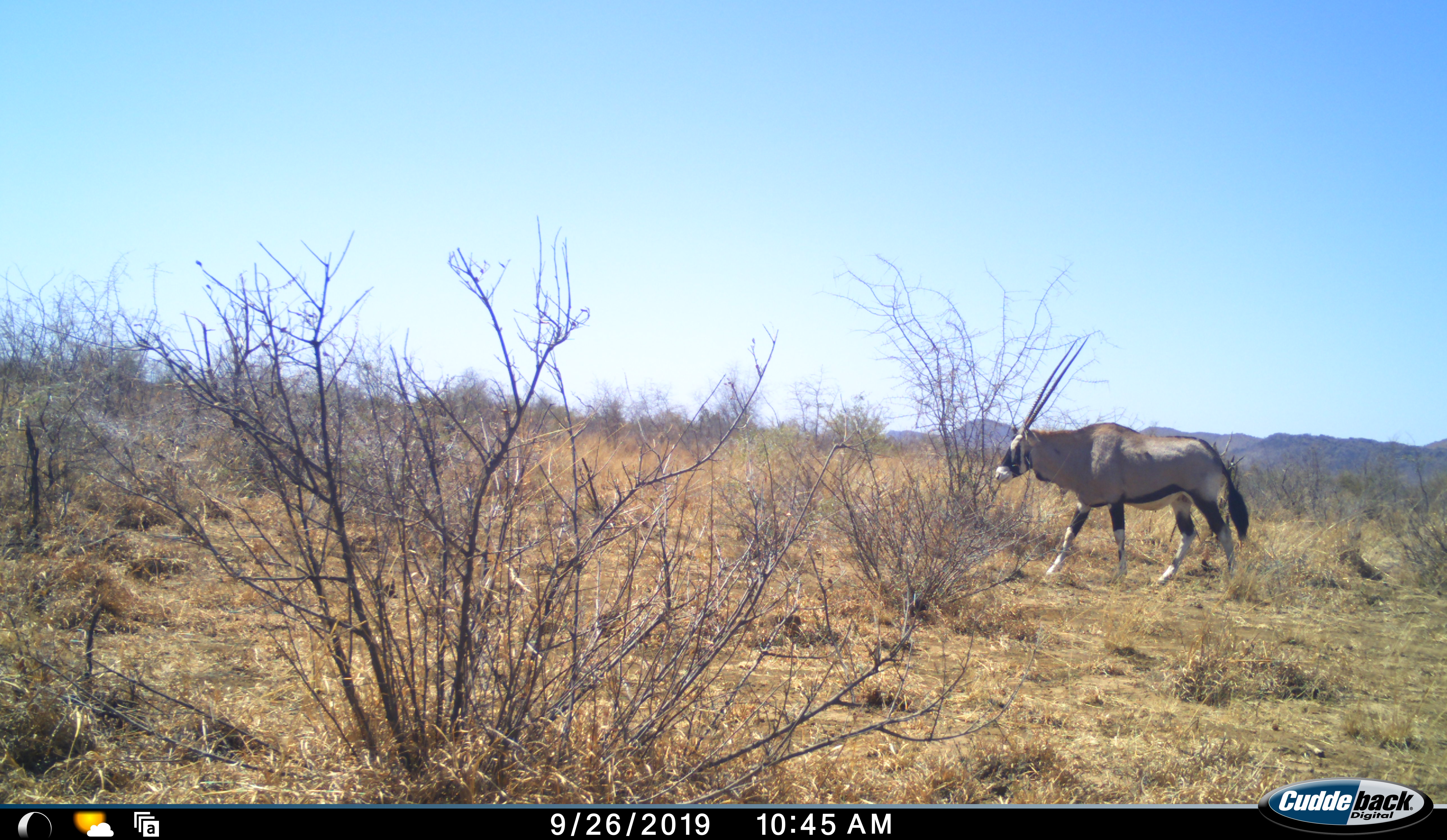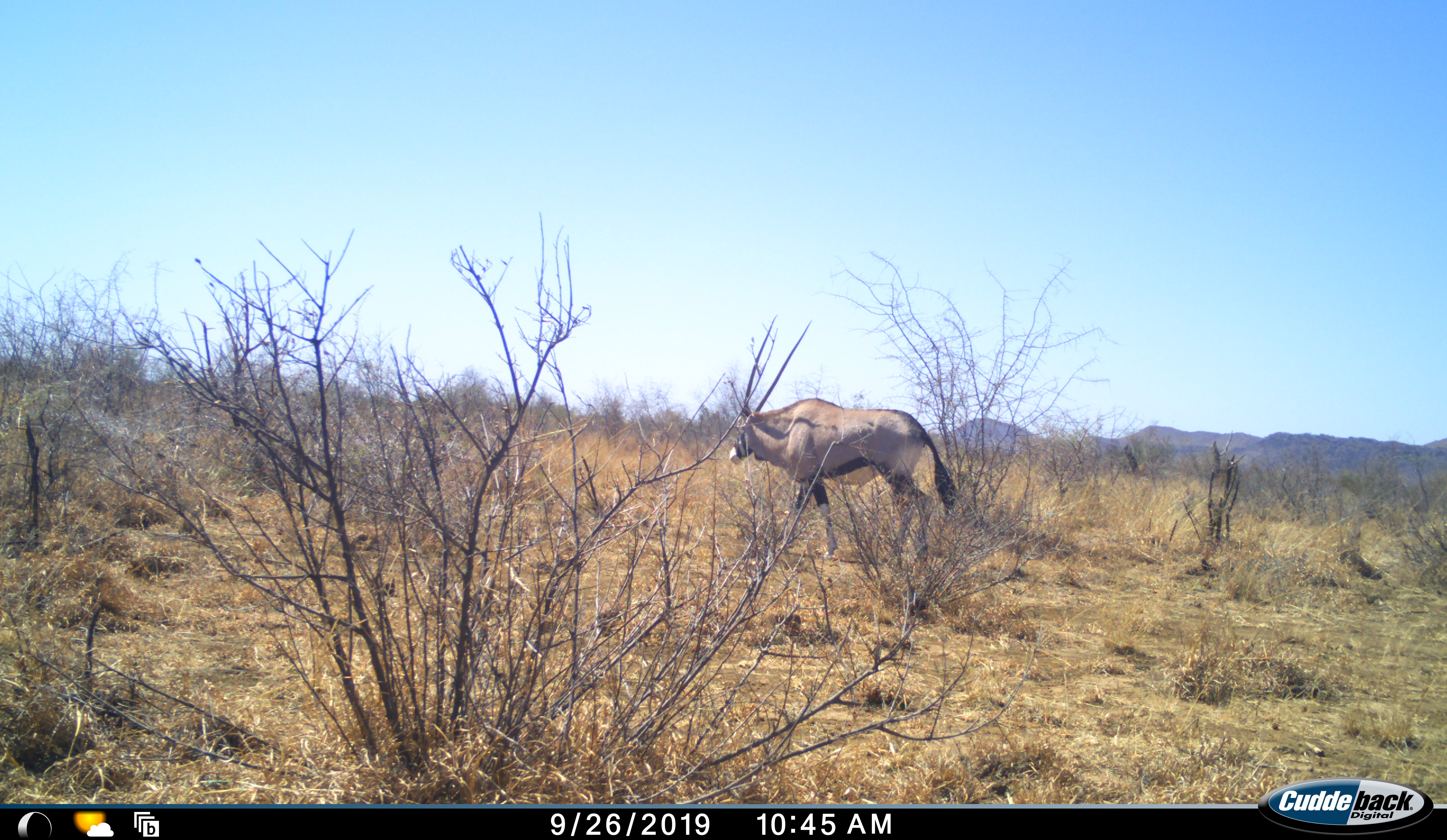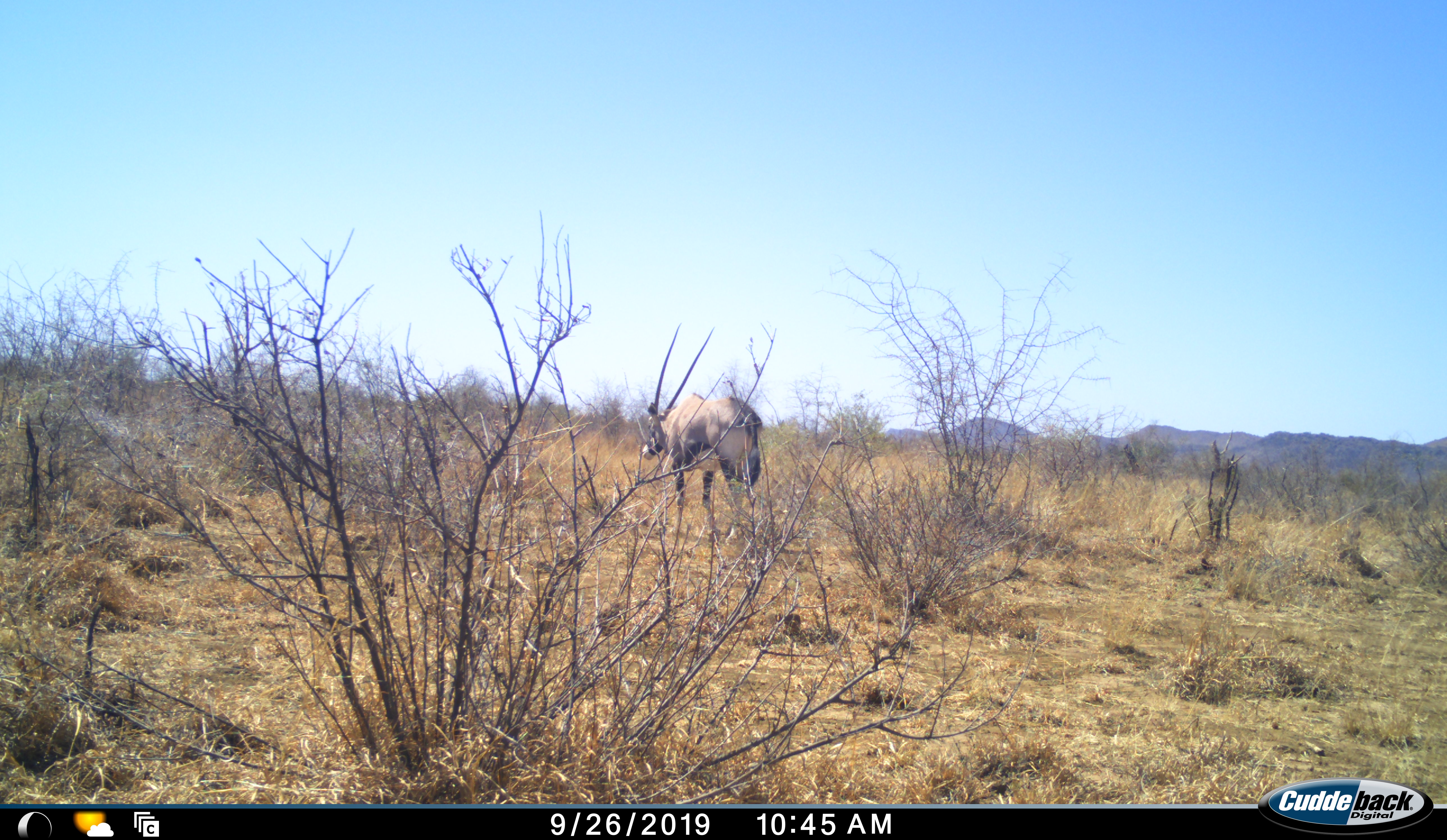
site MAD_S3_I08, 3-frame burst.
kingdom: Animalia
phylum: Chordata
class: Mammalia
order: Artiodactyla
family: Bovidae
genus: Oryx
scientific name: Oryx gazella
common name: gemsbok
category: oryx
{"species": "oryx (gemsbok) (Oryx gazella)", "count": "1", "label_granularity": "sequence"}